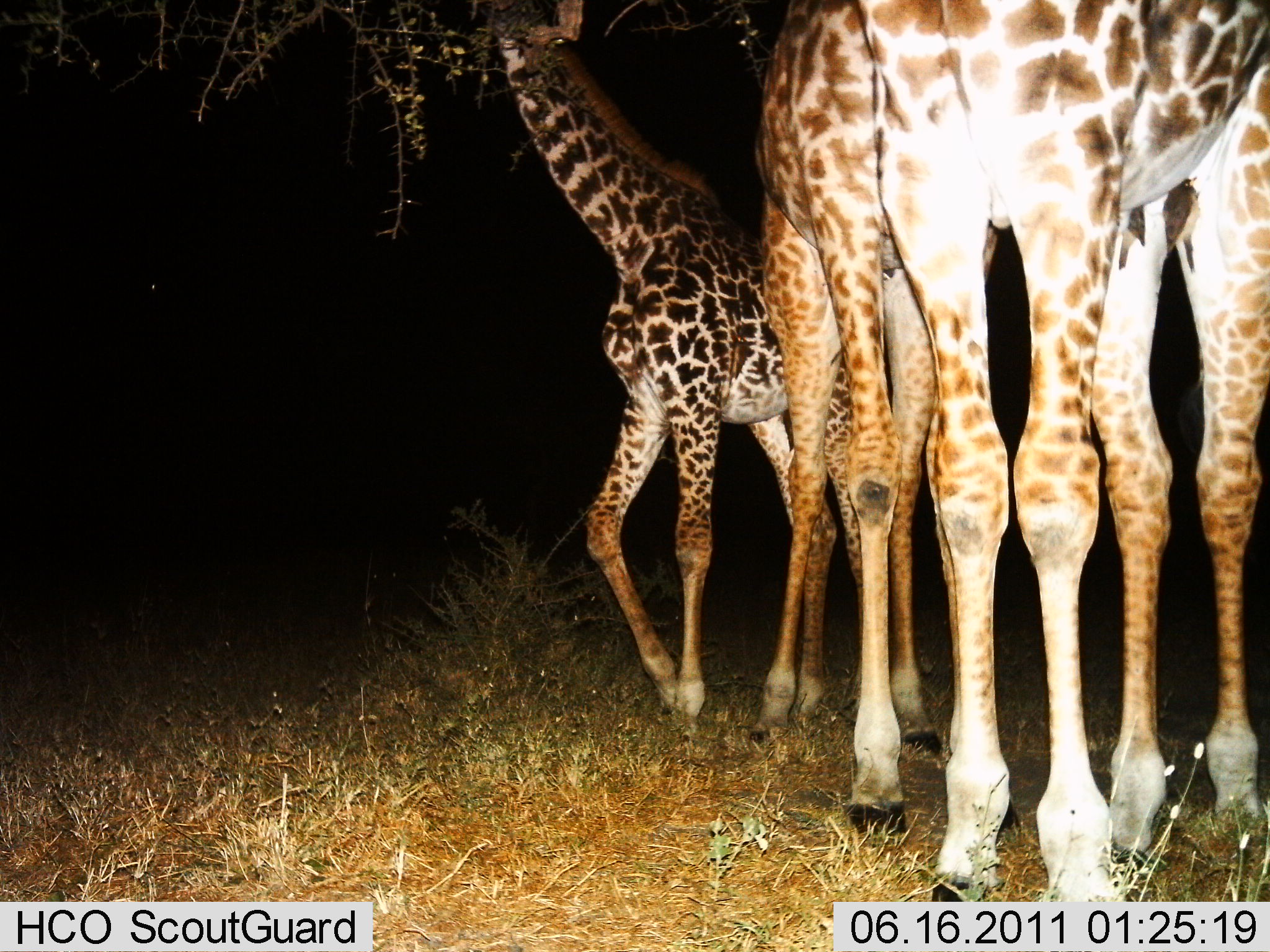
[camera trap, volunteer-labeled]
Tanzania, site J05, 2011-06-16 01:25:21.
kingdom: Animalia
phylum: Chordata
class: Mammalia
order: Artiodactyla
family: Giraffidae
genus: Giraffa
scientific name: Giraffa camelopardalis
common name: giraffe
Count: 3.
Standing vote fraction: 93%.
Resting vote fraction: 0%.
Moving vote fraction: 0%.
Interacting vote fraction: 0%.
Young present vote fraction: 43%.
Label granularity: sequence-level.